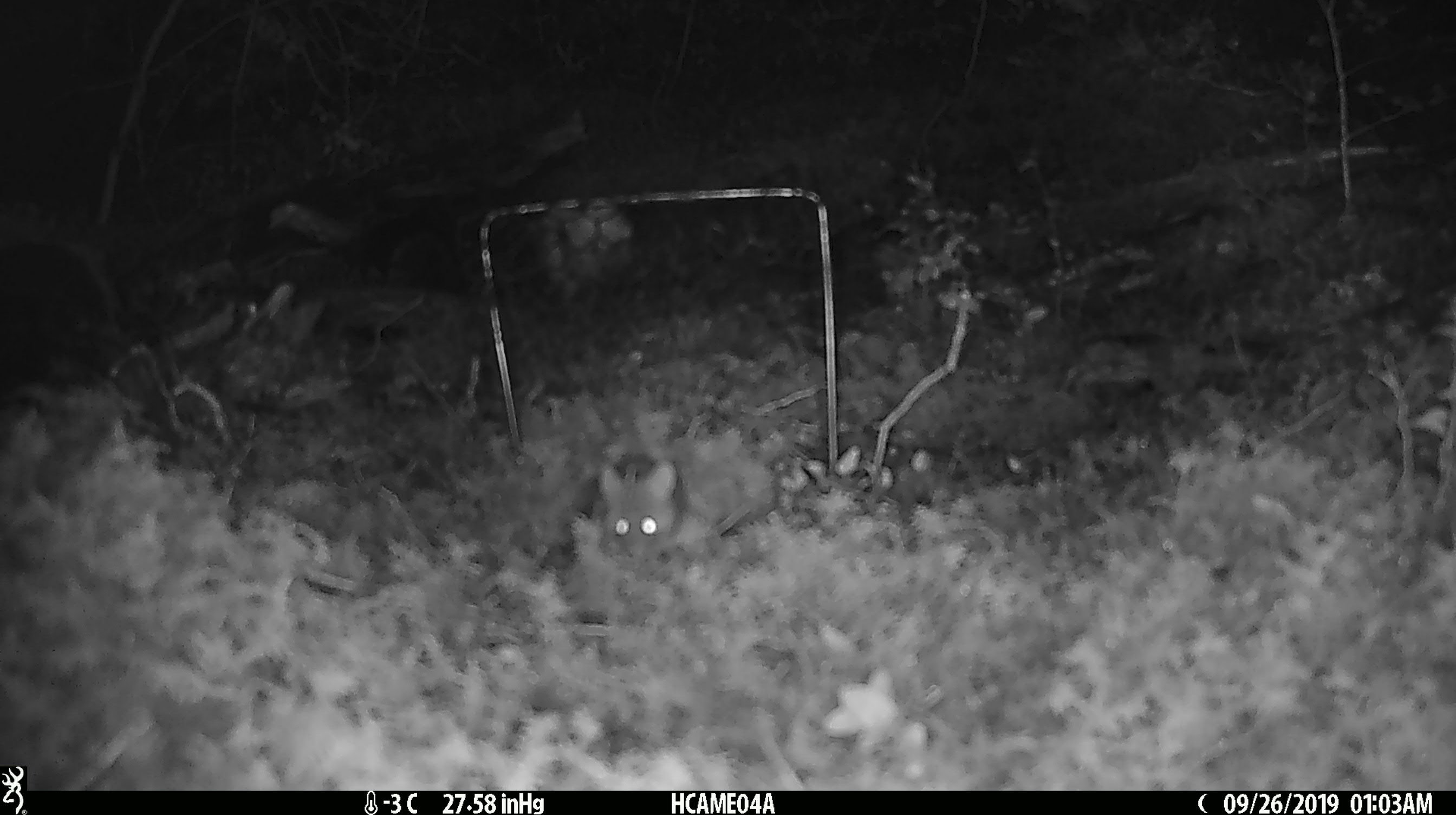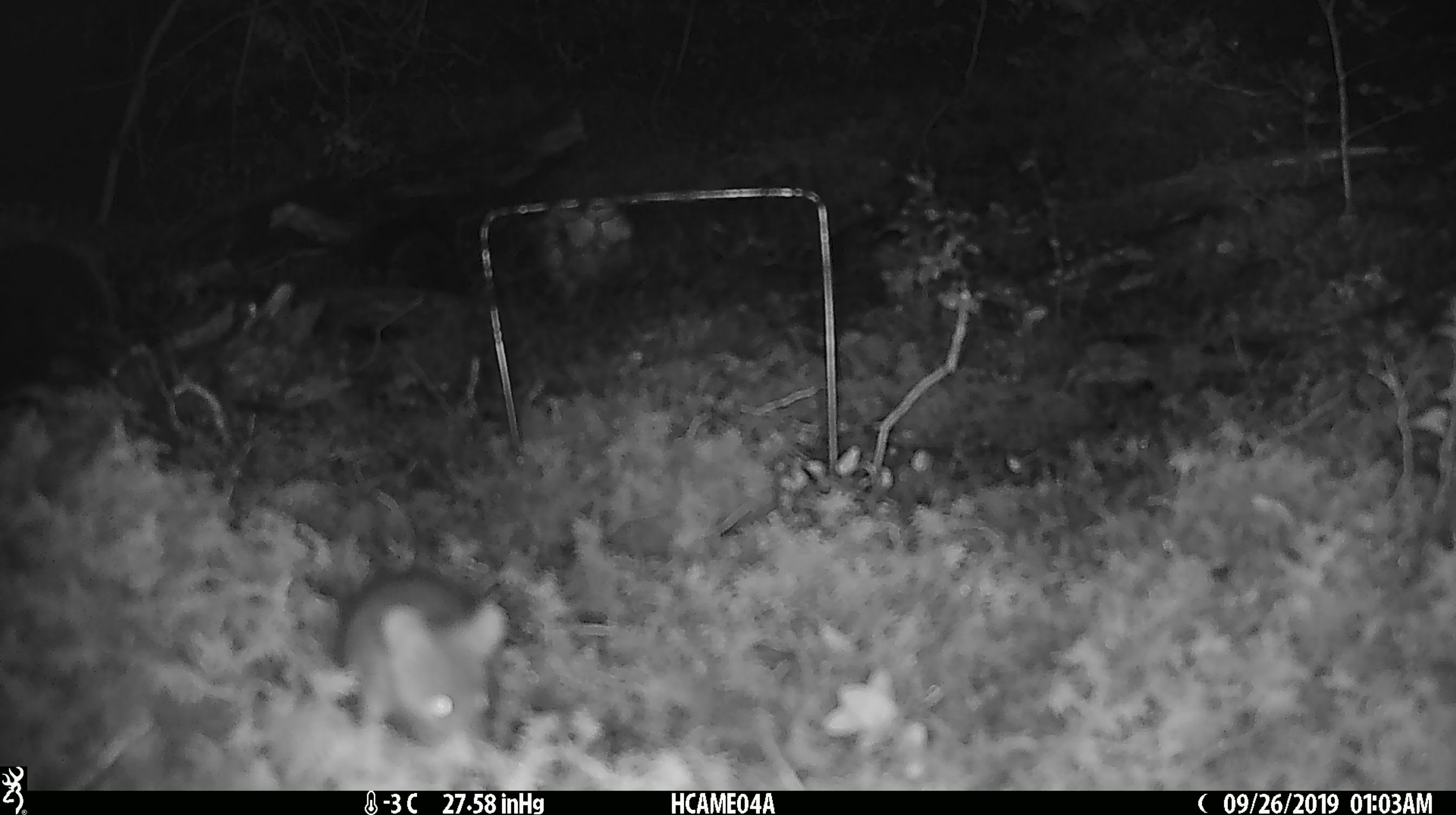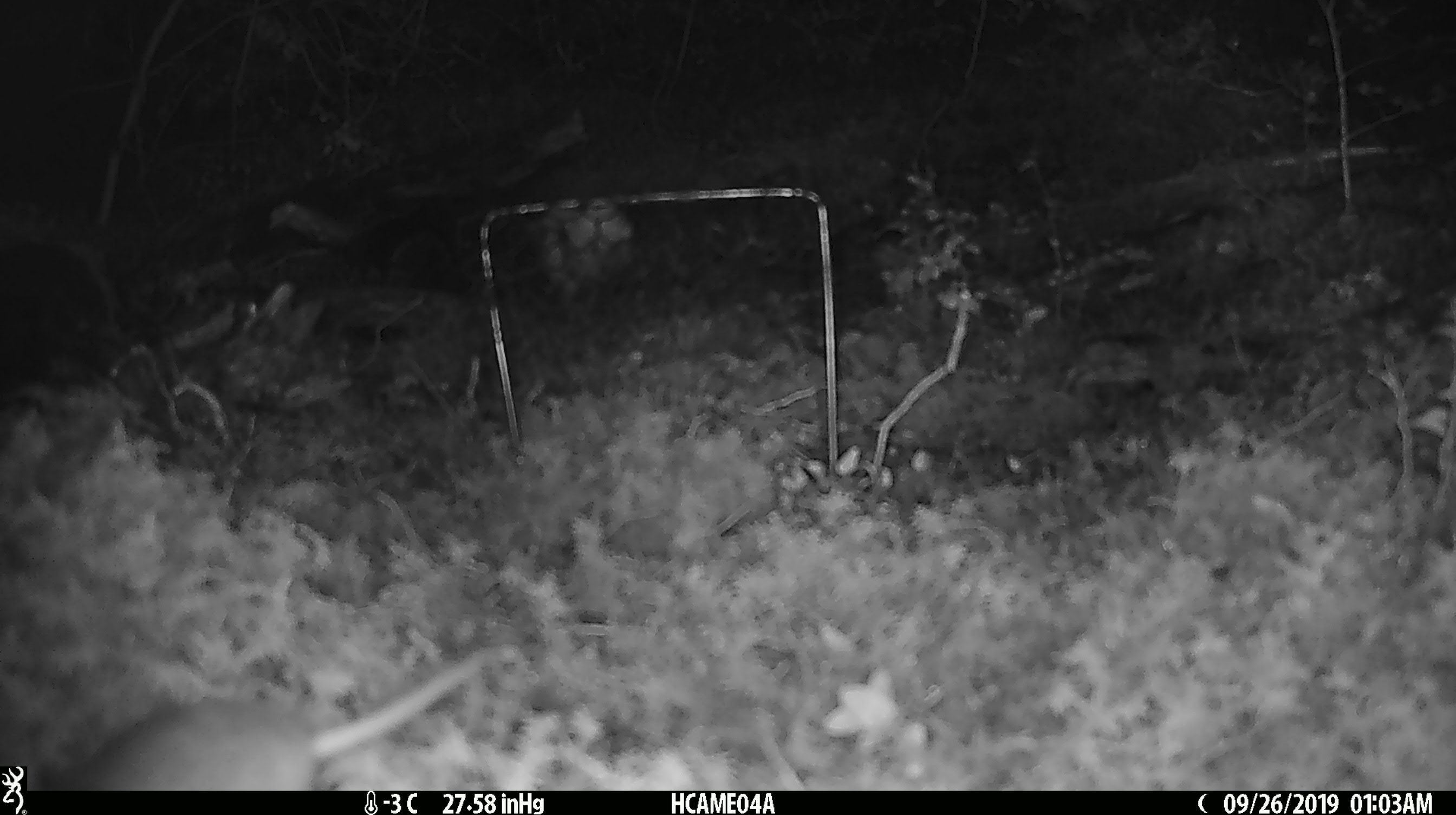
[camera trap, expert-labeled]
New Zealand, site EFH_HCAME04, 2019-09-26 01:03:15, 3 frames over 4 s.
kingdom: Animalia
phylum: Chordata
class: Mammalia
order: Rodentia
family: Muridae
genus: Mus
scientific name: Mus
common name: mouse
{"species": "mouse (Mus)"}